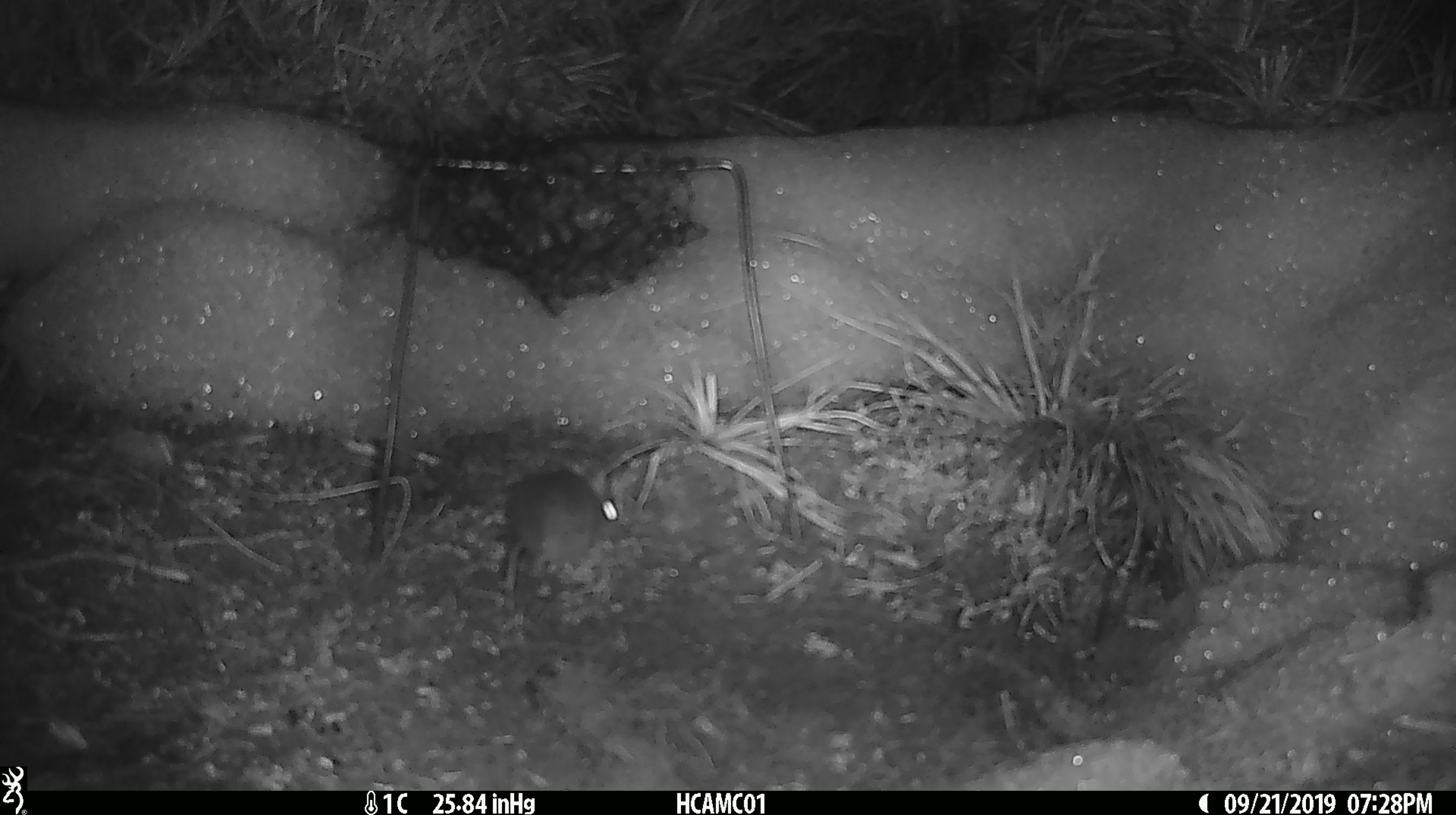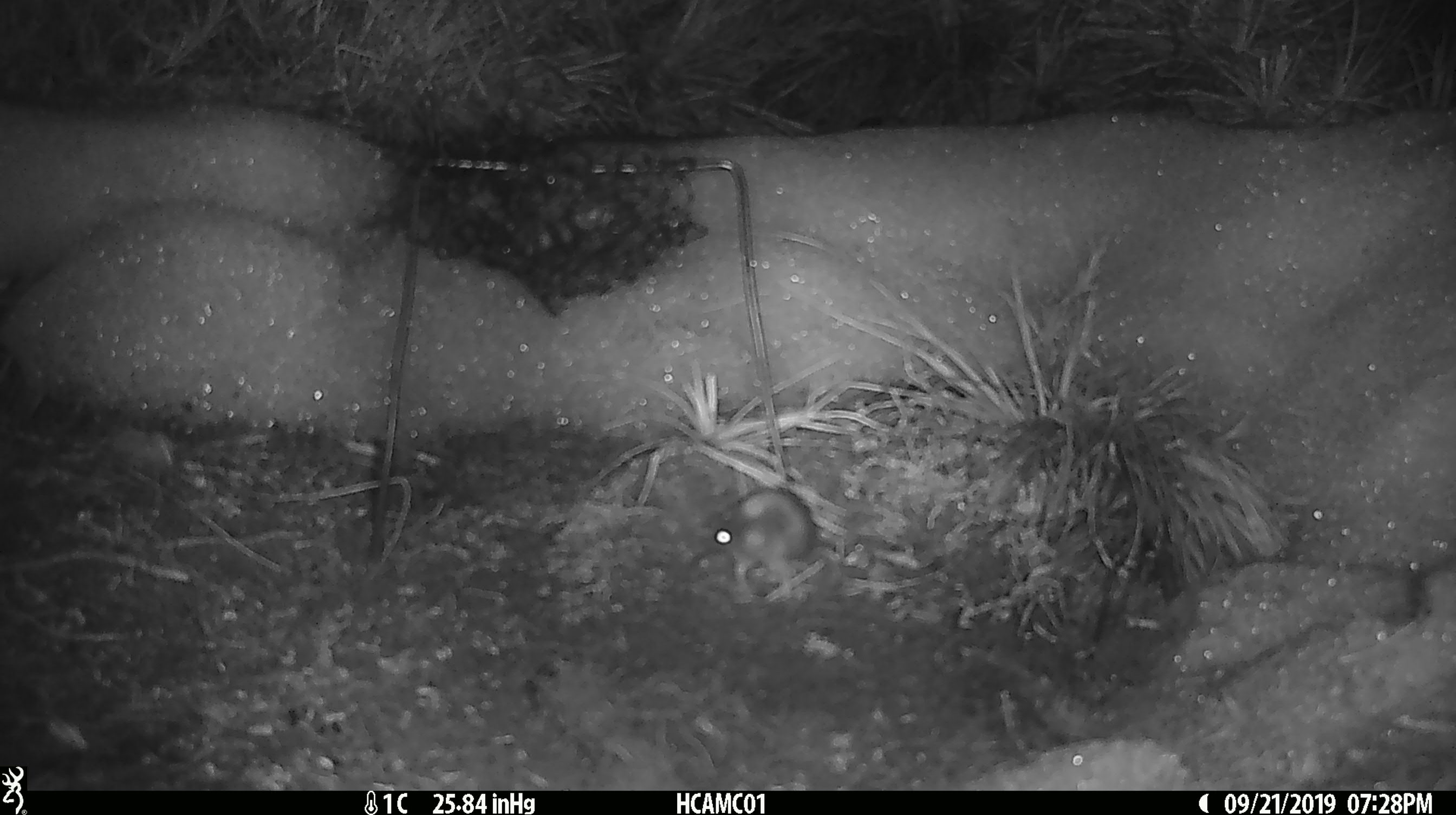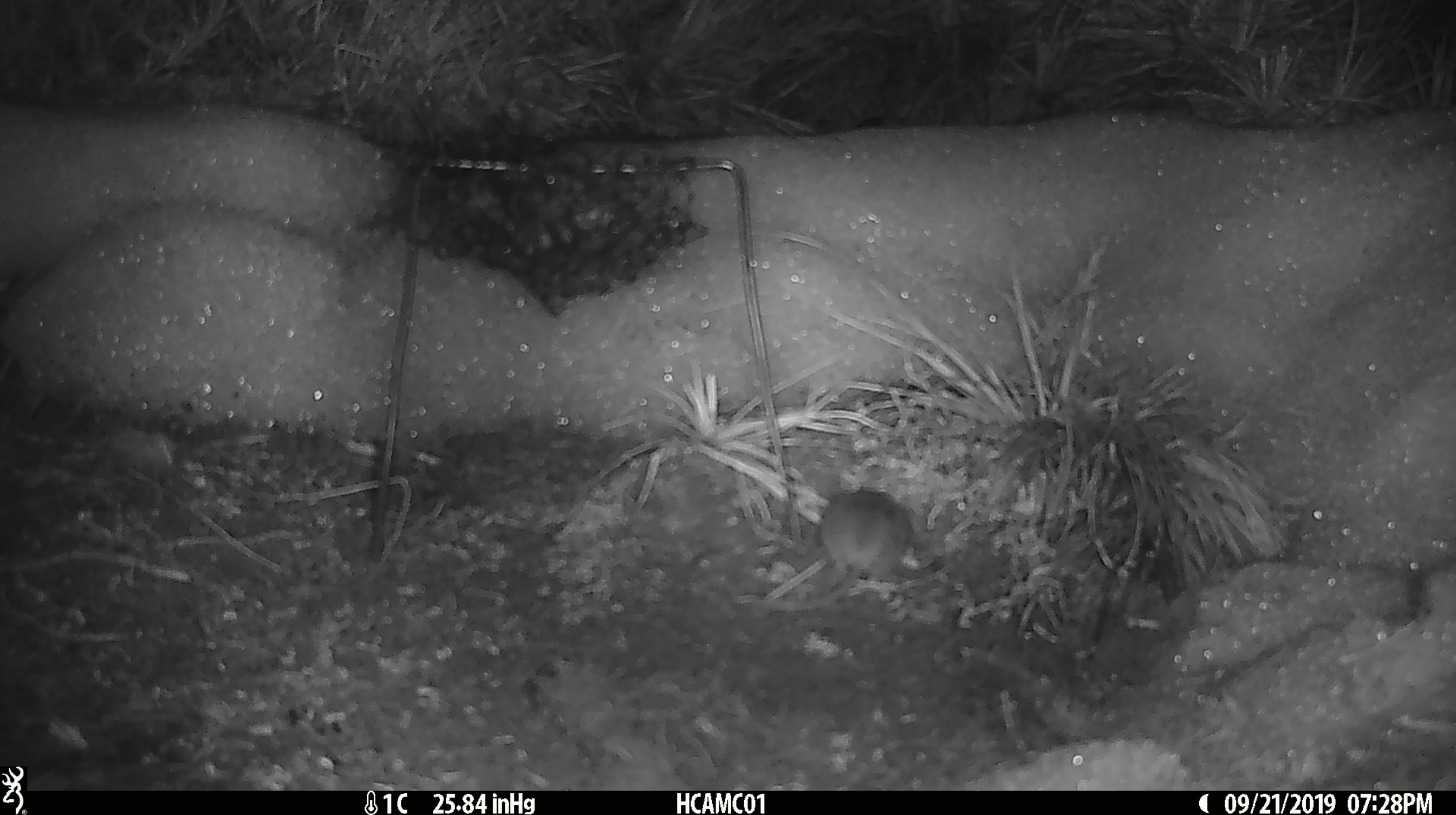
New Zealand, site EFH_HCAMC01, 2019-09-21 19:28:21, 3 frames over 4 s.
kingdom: Animalia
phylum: Chordata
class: Mammalia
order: Rodentia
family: Muridae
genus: Mus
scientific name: Mus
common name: mouse